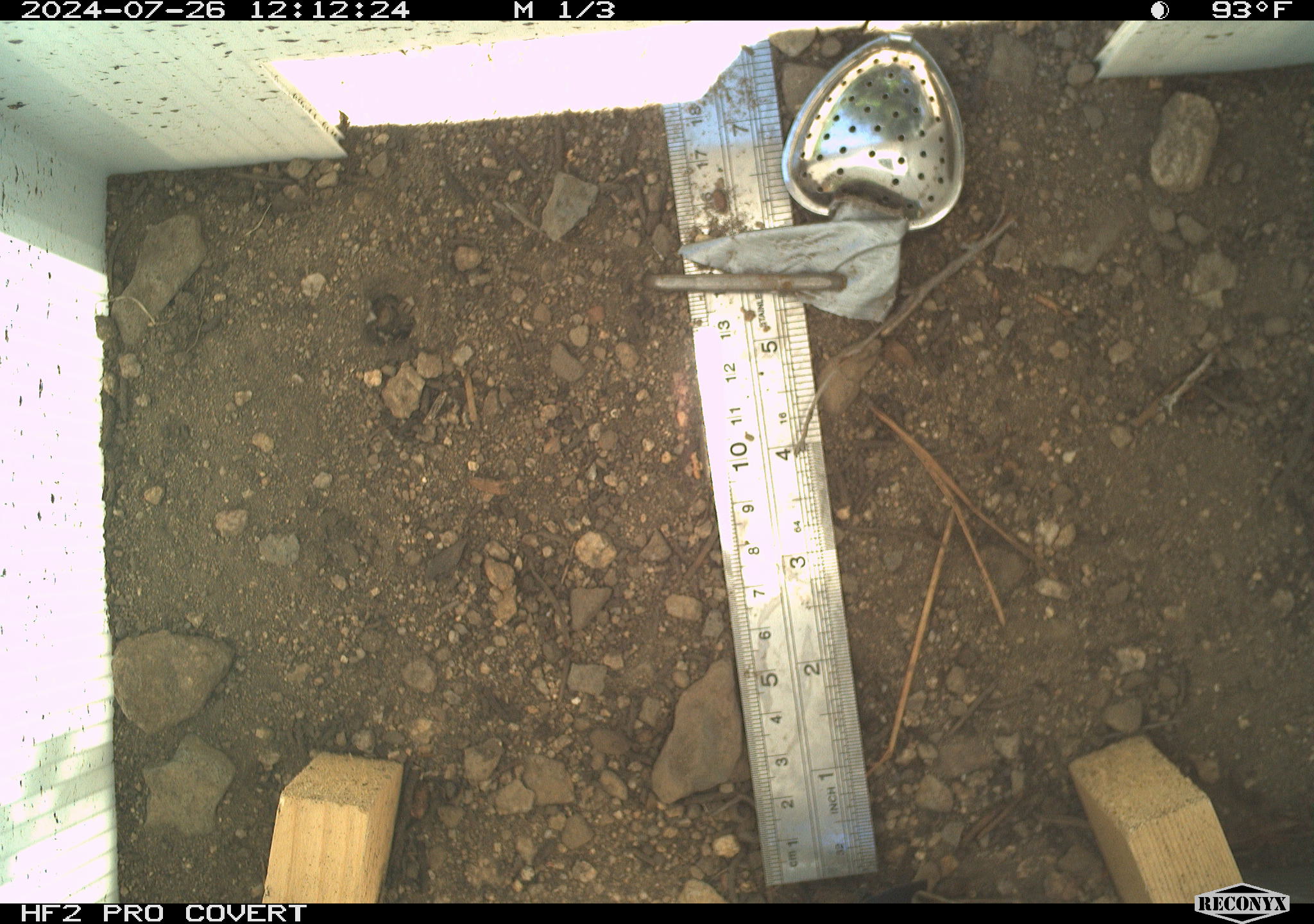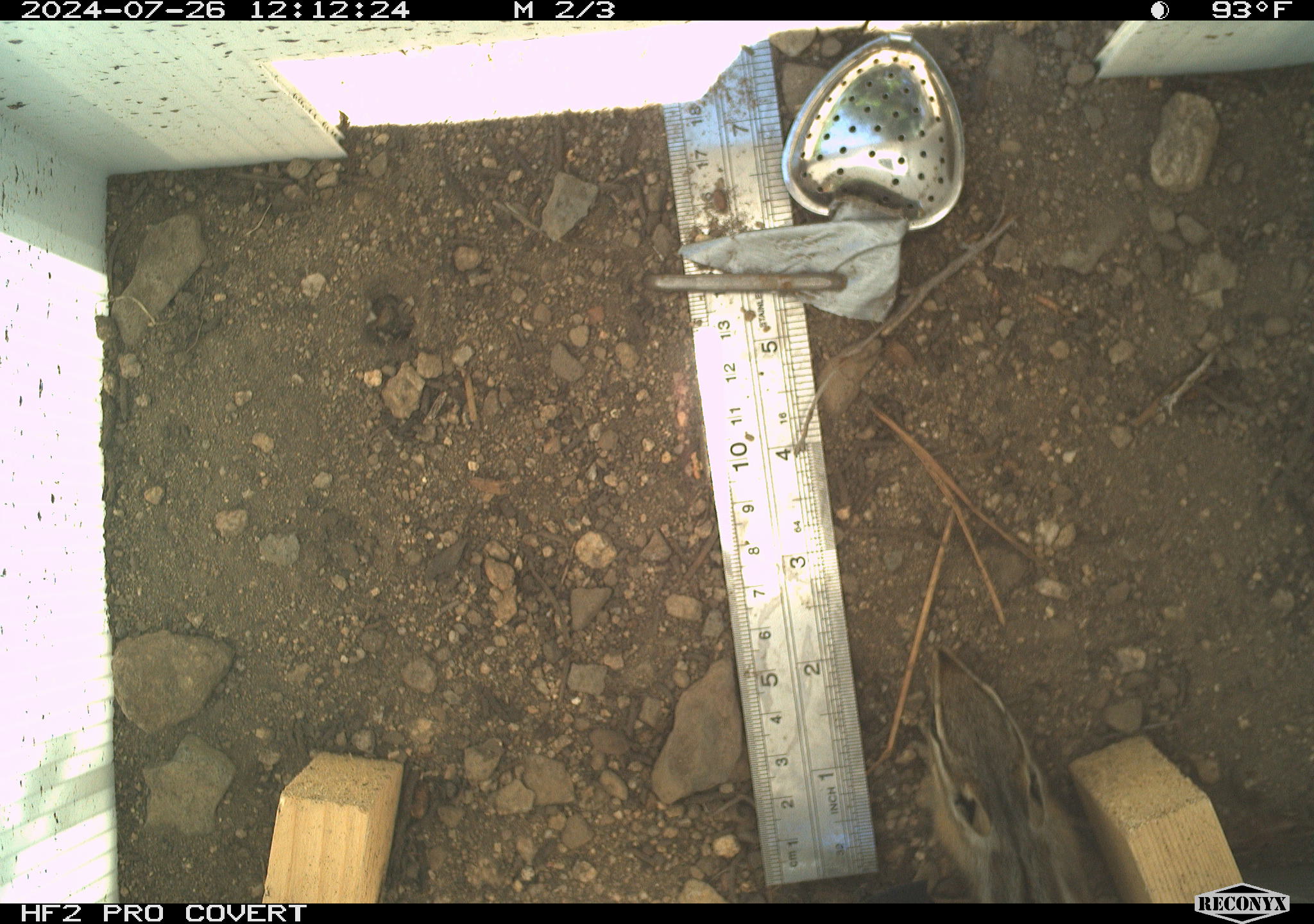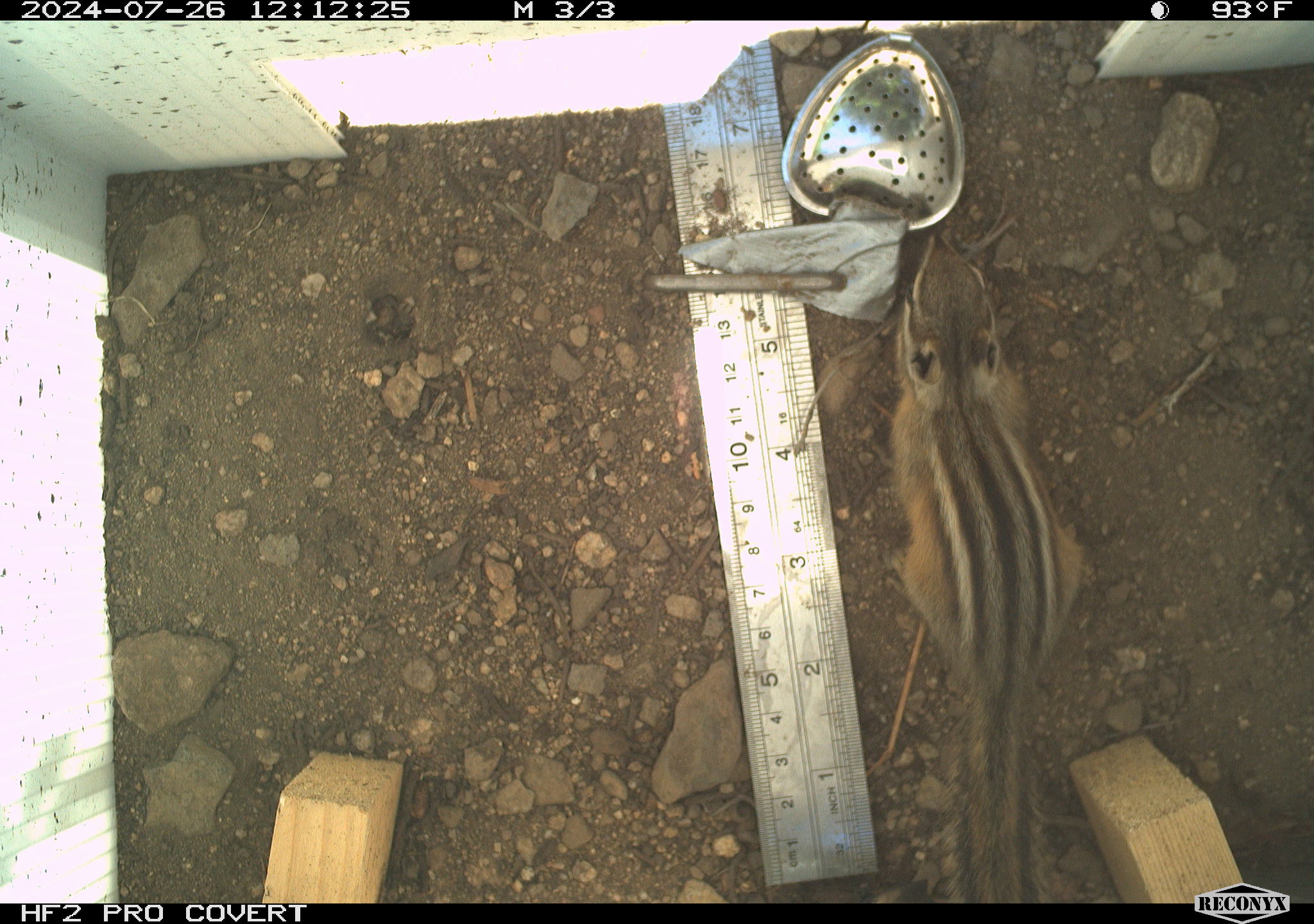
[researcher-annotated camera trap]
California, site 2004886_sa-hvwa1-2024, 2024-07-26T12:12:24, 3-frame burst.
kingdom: Animalia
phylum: Chordata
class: Mammalia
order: Rodentia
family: Sciuridae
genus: Neotamias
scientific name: Neotamias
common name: western chipmunks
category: neotamias species